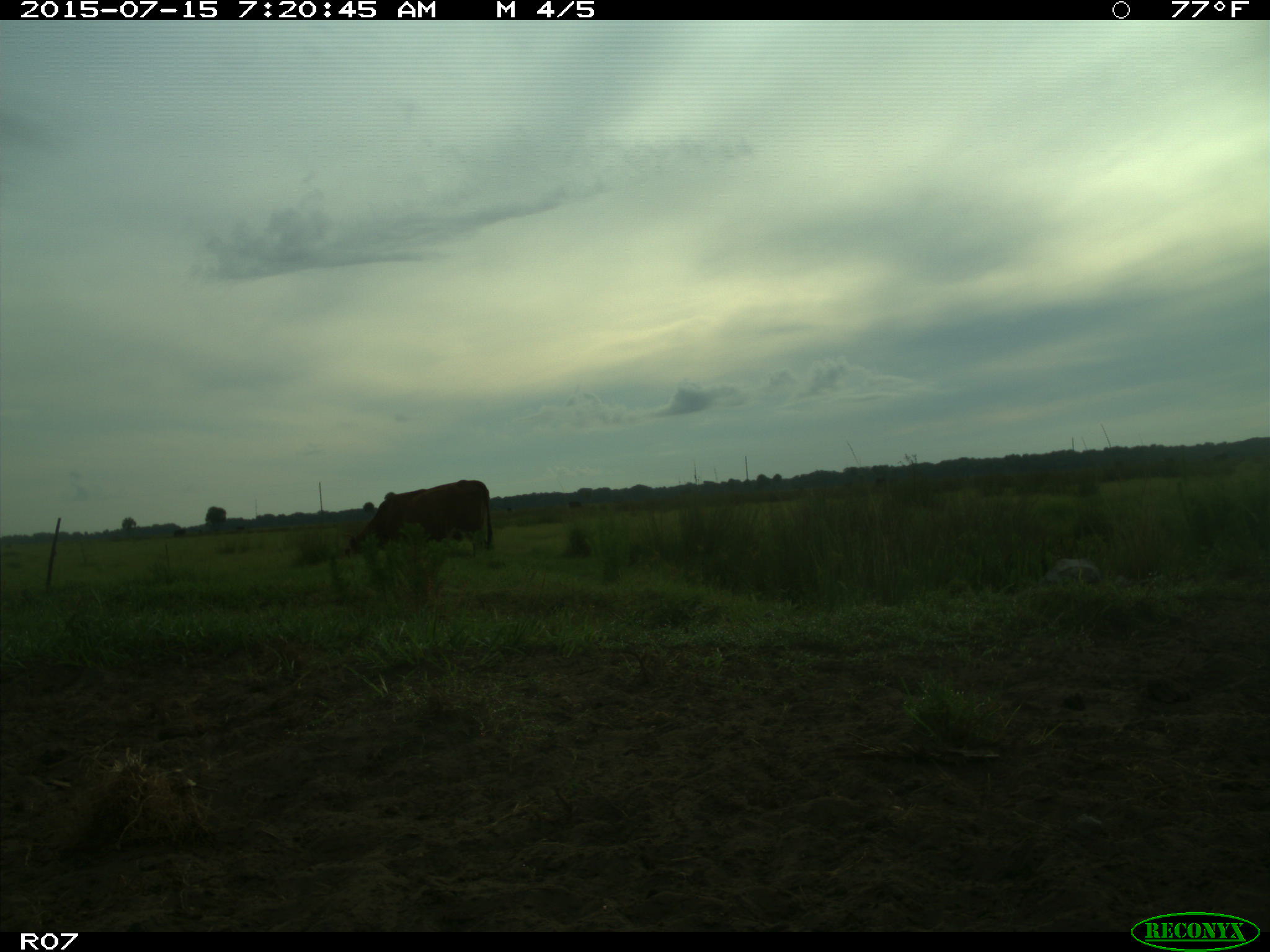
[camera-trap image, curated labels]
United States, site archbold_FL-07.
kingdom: Animalia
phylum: Chordata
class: Mammalia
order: Artiodactyla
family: Bovidae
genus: Bos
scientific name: Bos taurus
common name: domestic cow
Bos taurus (domestic cow).